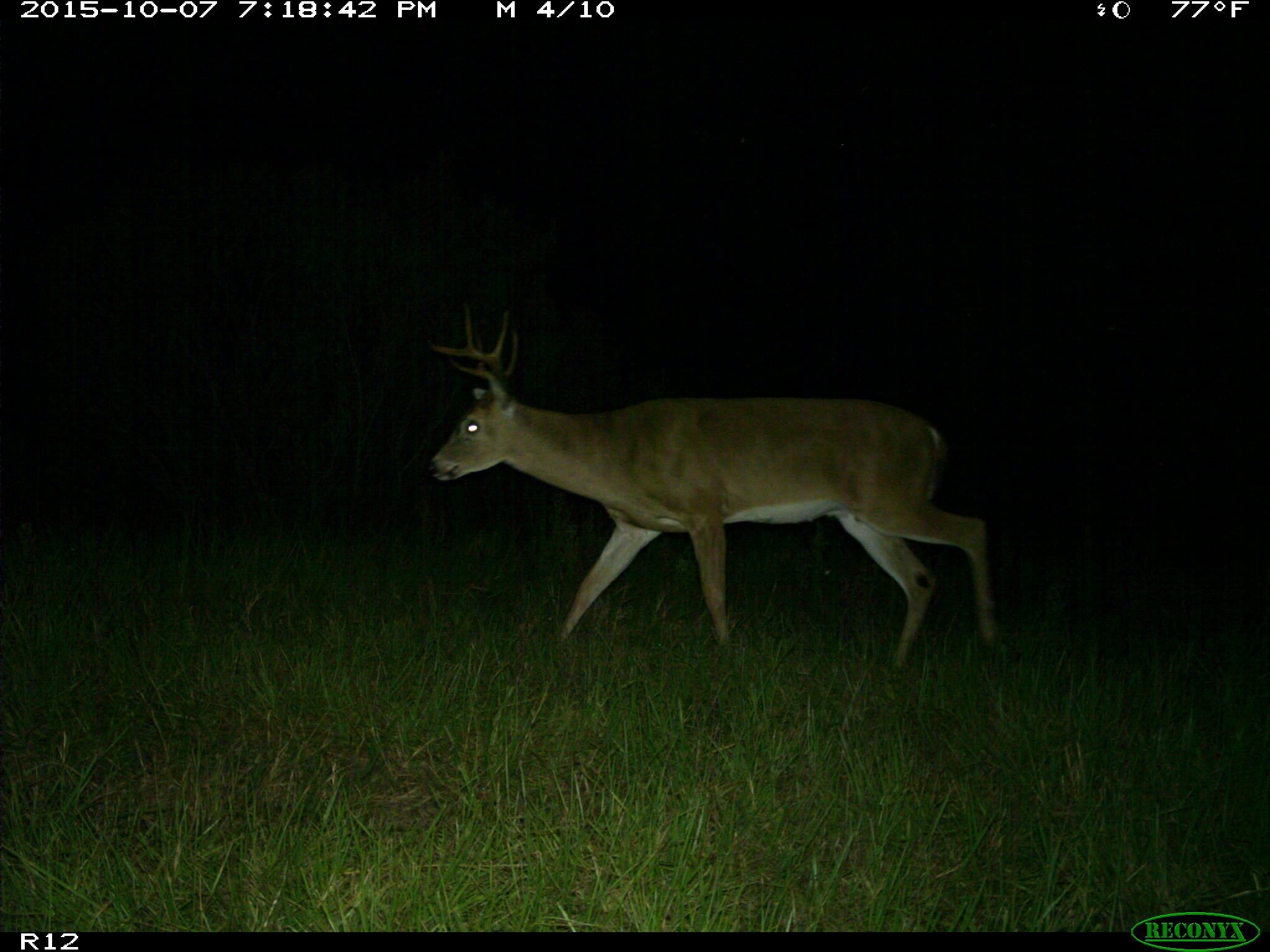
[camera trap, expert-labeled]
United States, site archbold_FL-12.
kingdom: Animalia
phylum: Chordata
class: Mammalia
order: Artiodactyla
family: Cervidae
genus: Odocoileus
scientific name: Odocoileus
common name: deer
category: unidentified deer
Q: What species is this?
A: Unidentified deer (deer) (Odocoileus).